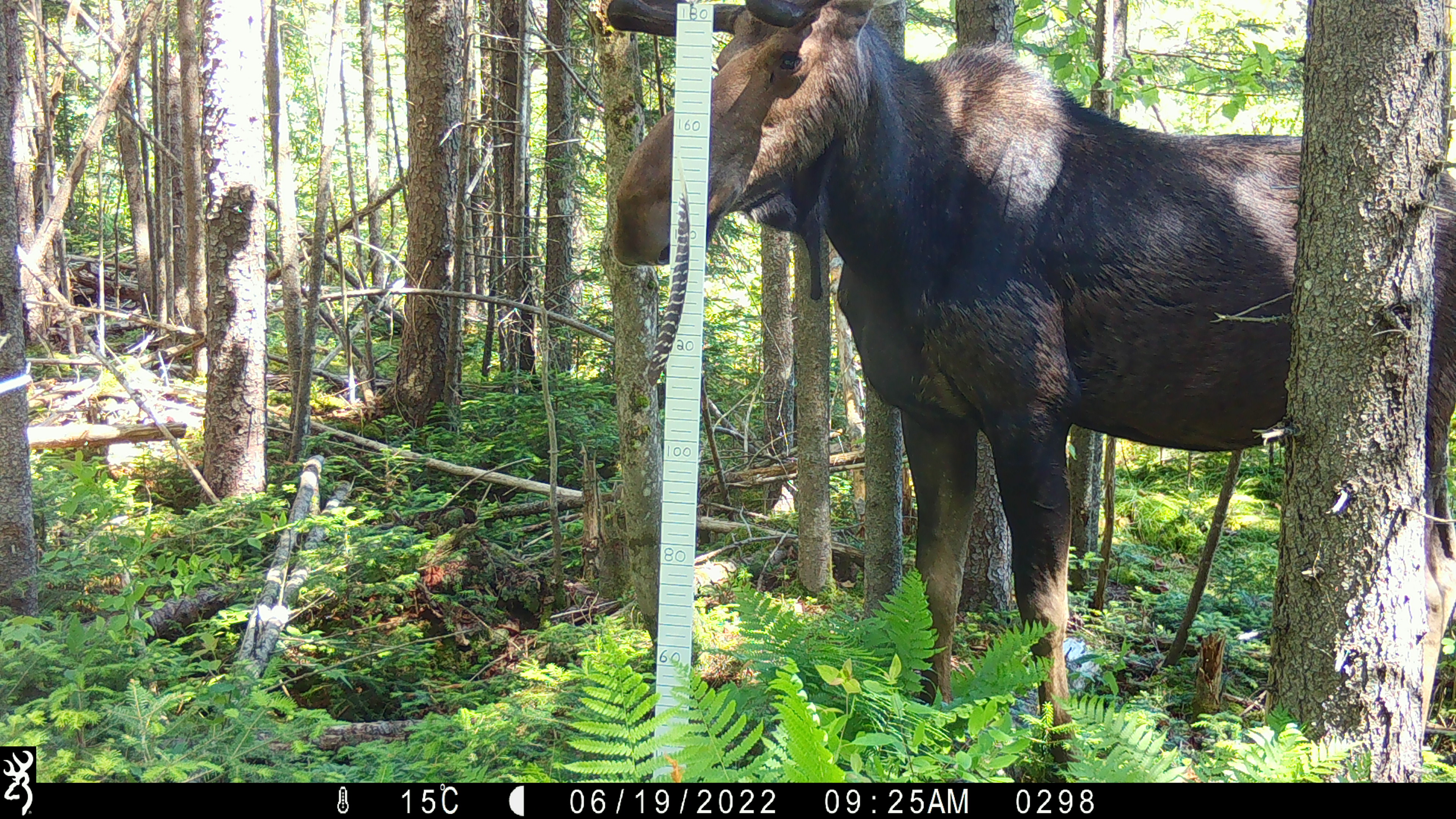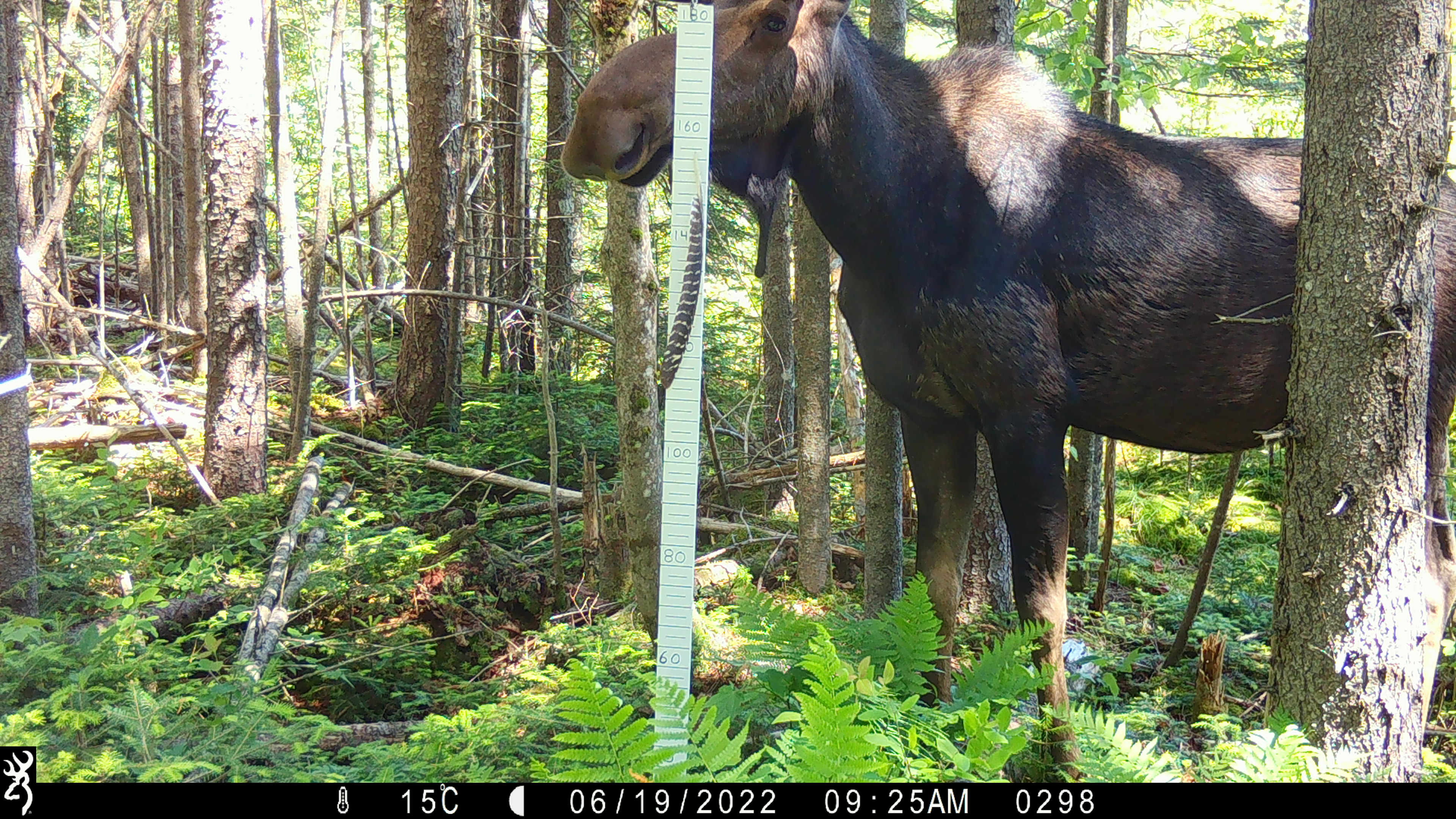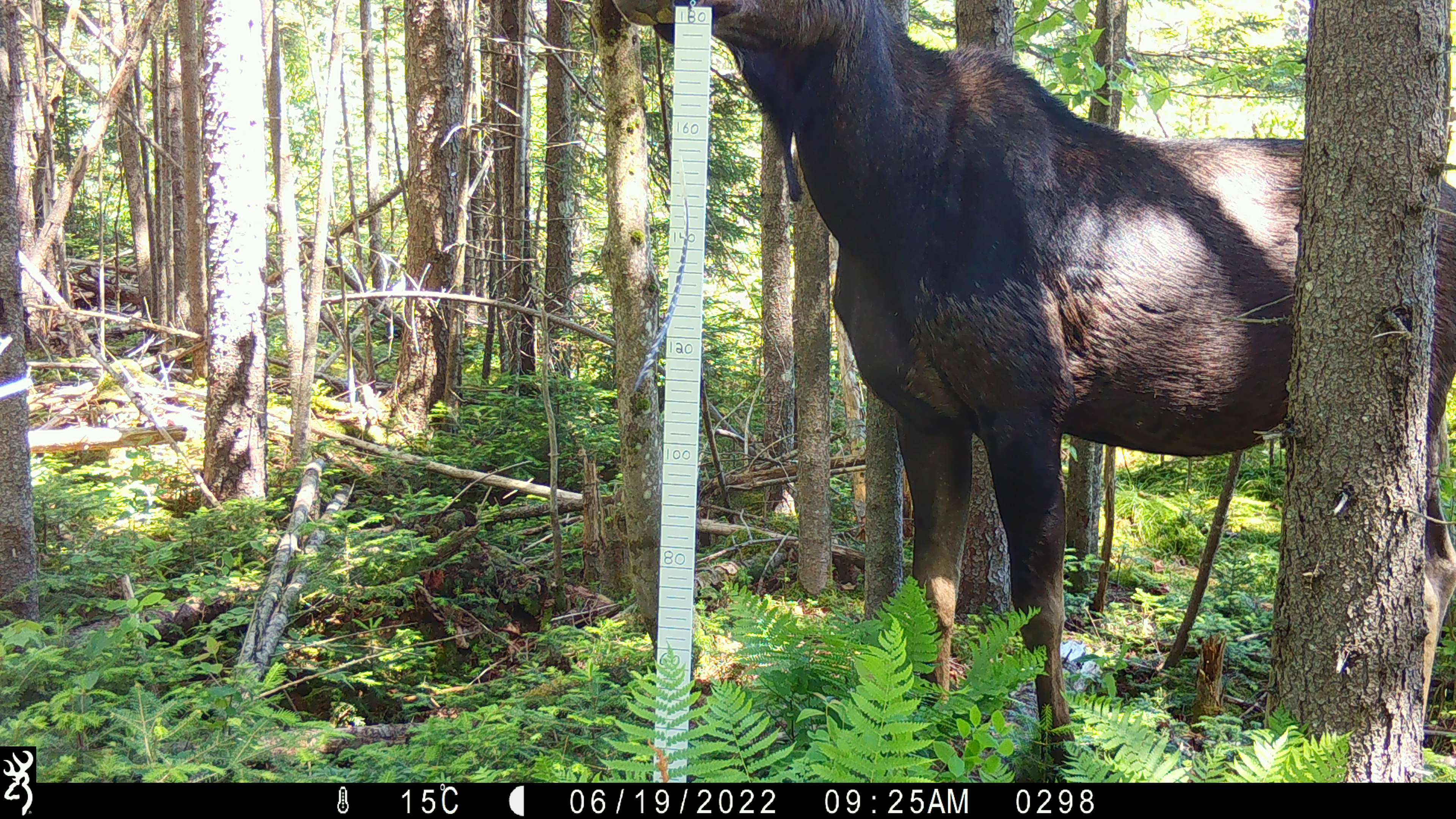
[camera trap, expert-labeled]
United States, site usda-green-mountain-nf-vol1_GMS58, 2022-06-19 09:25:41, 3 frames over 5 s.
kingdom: Animalia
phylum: Chordata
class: Mammalia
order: Artiodactyla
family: Cervidae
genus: Alces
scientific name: Alces alces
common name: moose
Moose (Alces alces).